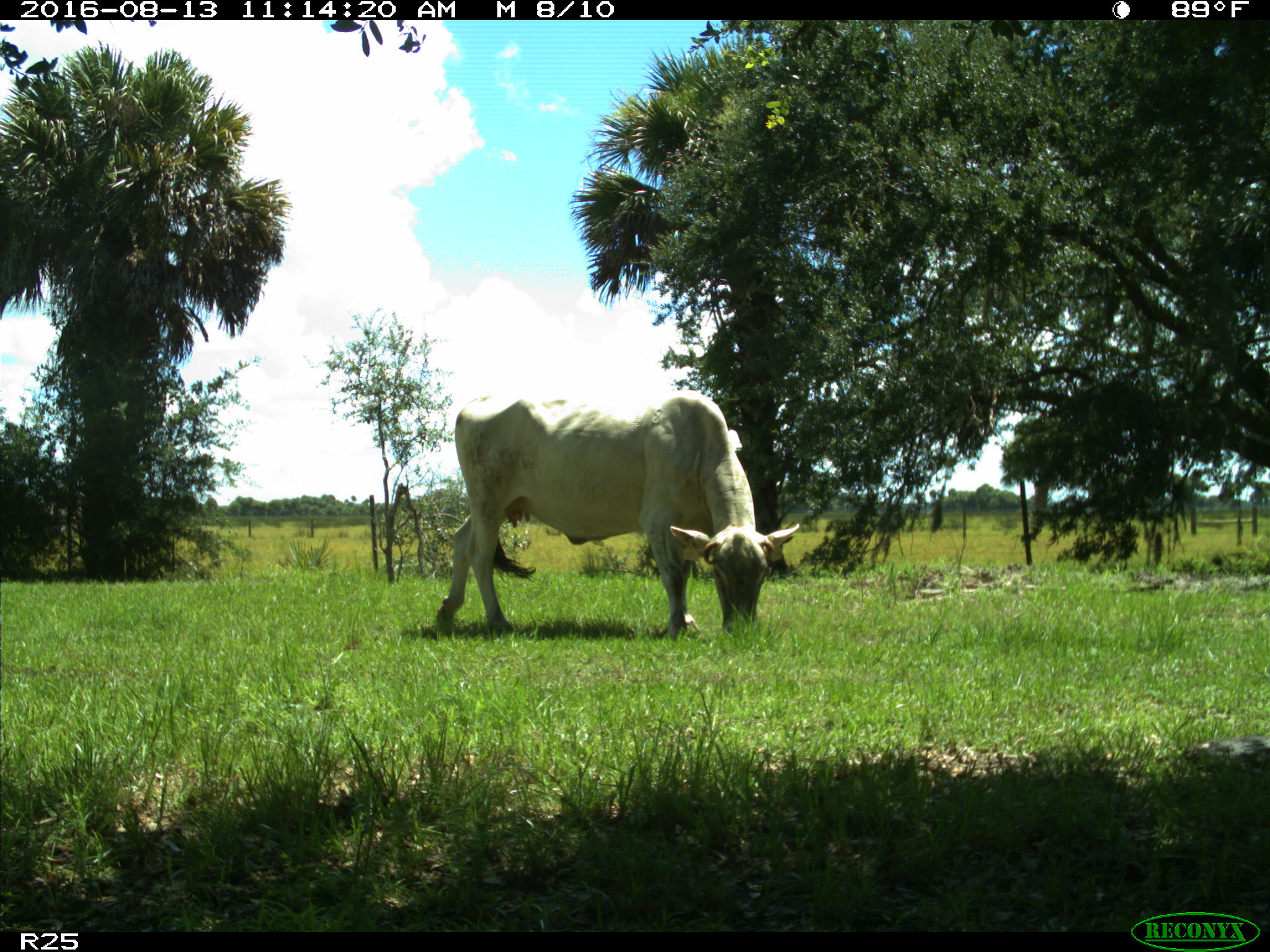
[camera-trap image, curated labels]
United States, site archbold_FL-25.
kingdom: Animalia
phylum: Chordata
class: Mammalia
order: Artiodactyla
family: Bovidae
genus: Bos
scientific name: Bos taurus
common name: domestic cow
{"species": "Bos taurus (domestic cow)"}